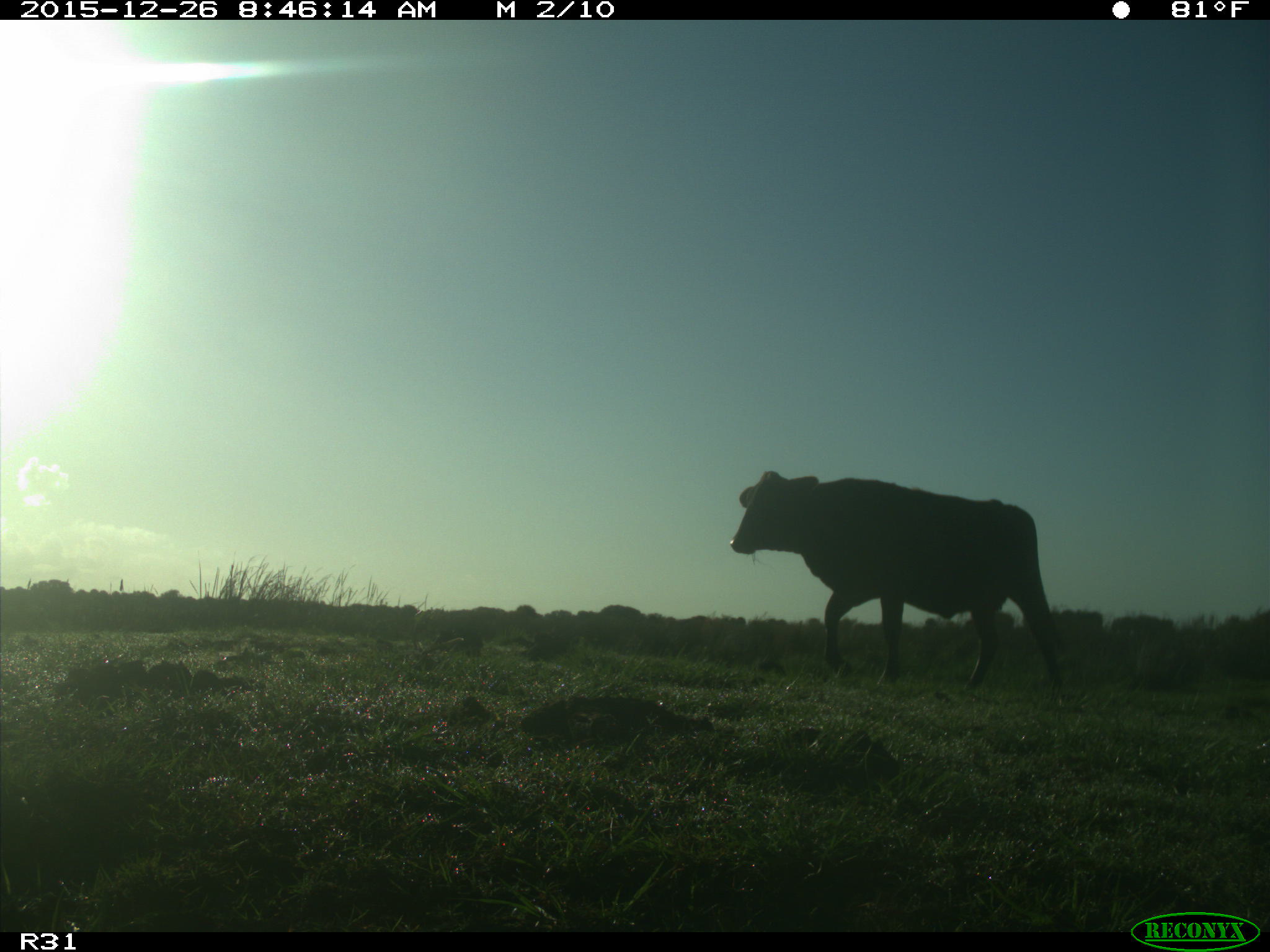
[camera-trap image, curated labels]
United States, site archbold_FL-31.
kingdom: Animalia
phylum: Chordata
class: Mammalia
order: Artiodactyla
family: Bovidae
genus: Bos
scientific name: Bos taurus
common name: domestic cow